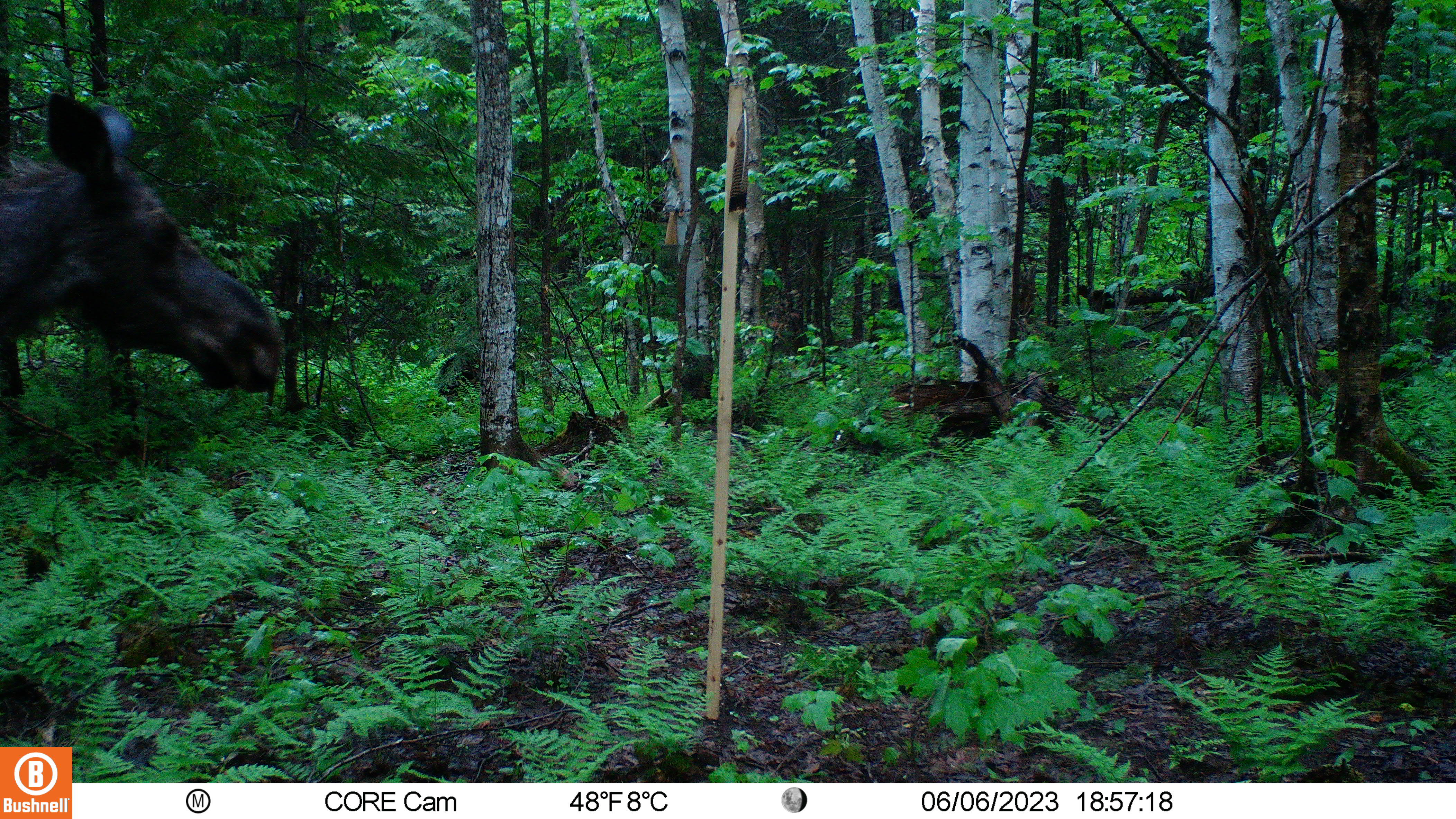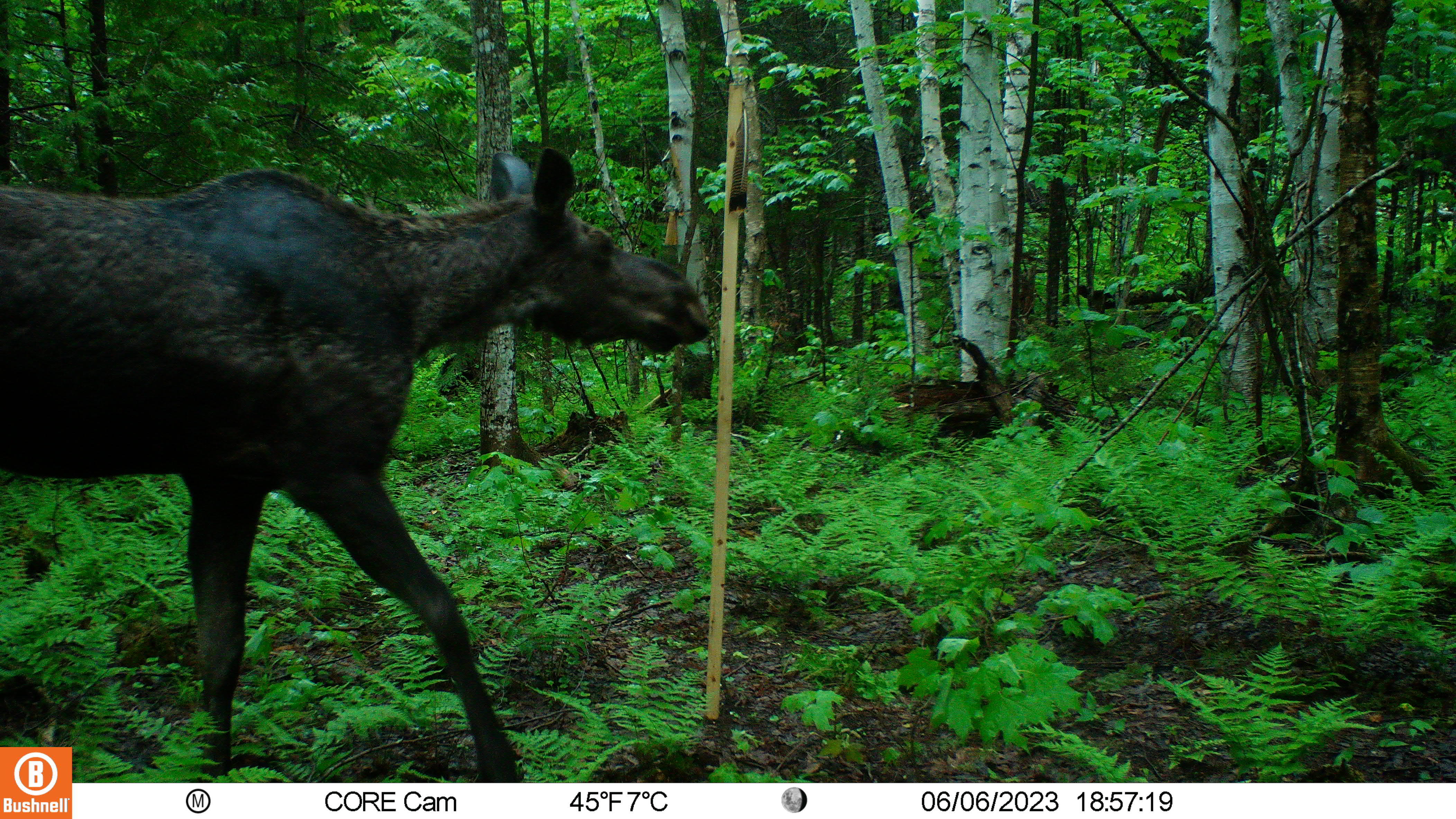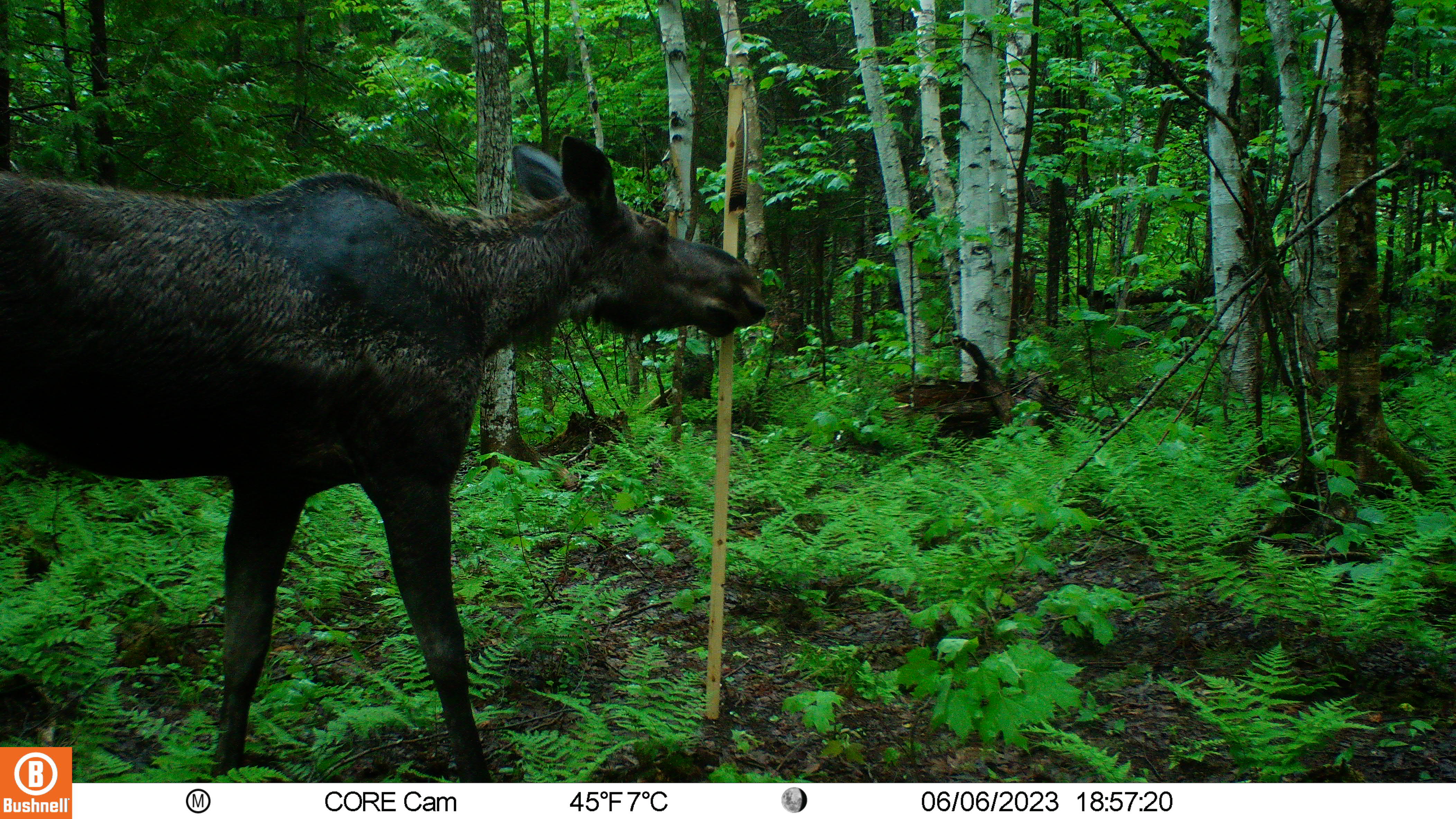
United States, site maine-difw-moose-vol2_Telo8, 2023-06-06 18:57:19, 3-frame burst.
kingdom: Animalia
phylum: Chordata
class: Mammalia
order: Artiodactyla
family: Cervidae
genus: Alces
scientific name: Alces alces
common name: moose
Moose (Alces alces).